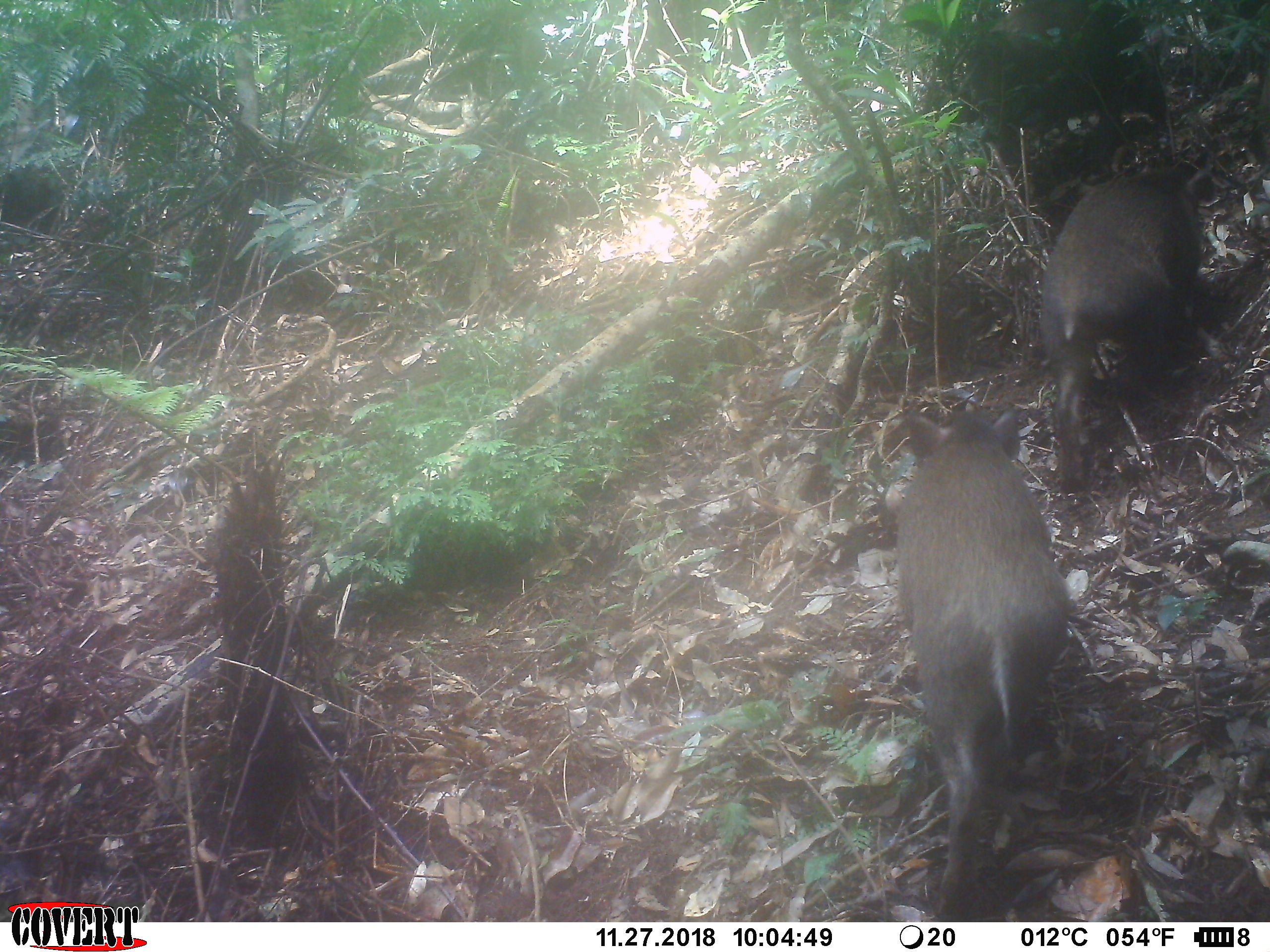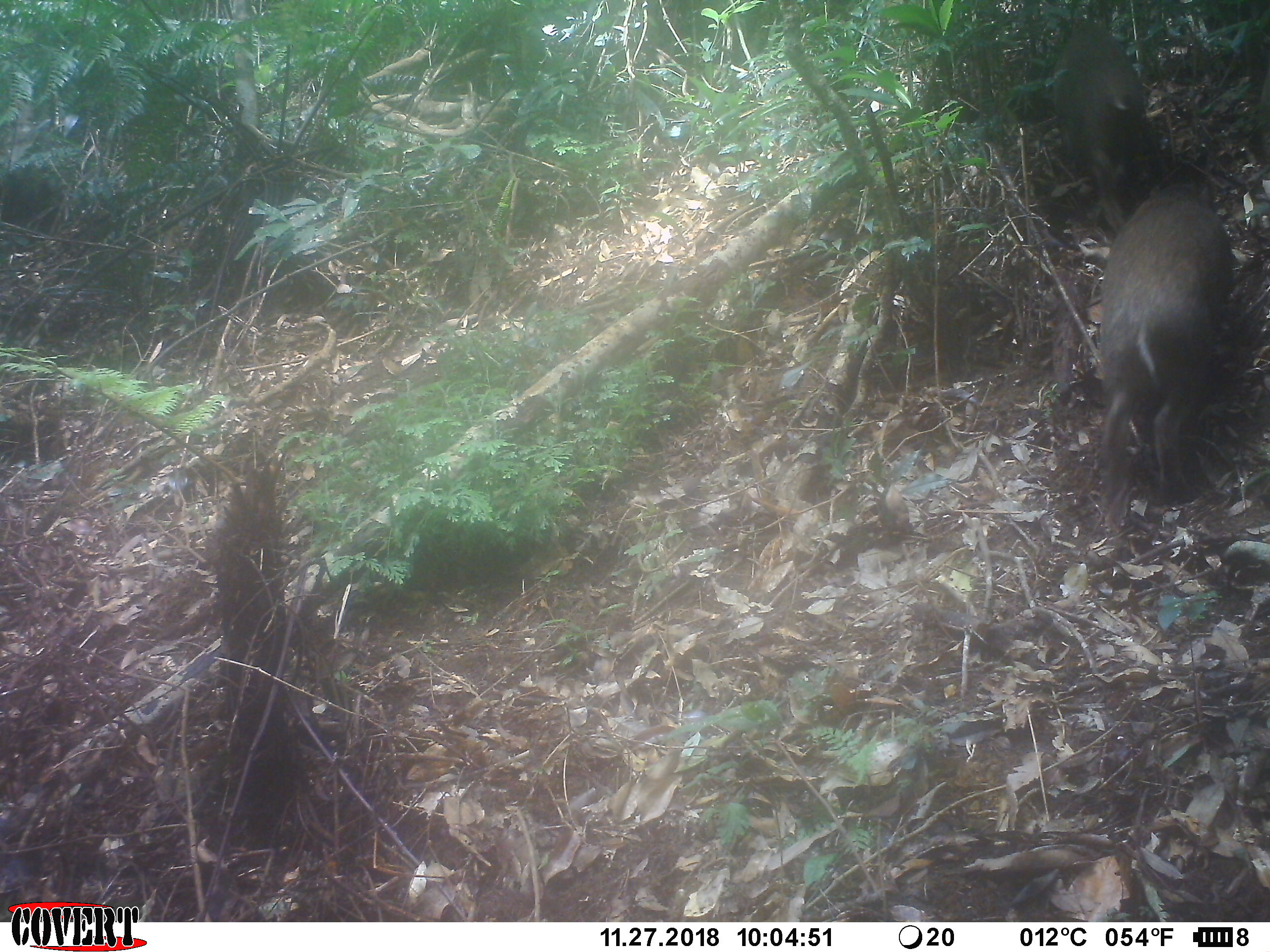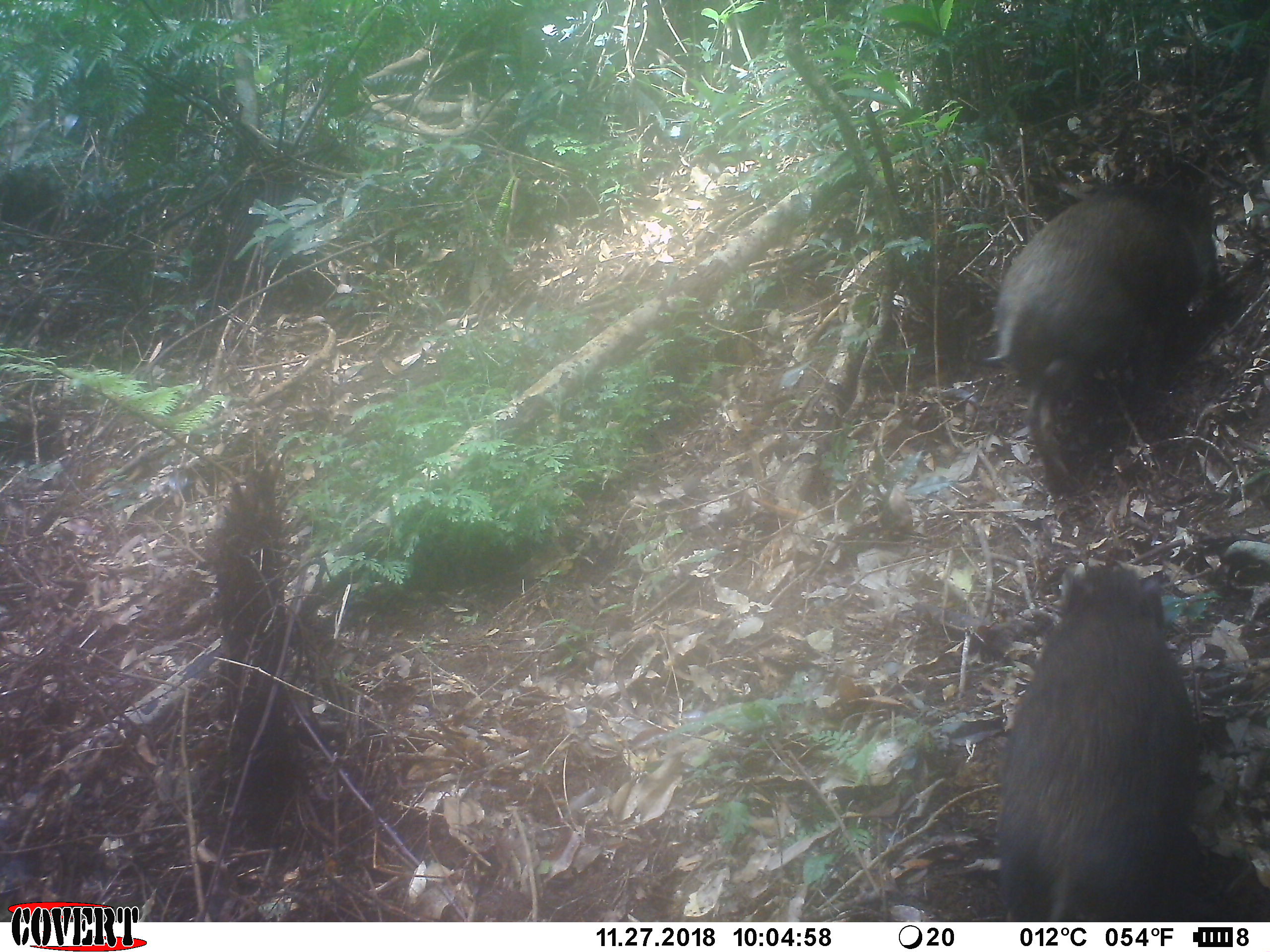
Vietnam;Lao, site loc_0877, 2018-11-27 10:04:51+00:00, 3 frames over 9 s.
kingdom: Animalia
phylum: Chordata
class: Mammalia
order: Artiodactyla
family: Suidae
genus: Sus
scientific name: Sus scrofa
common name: eurasian wild pig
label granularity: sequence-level